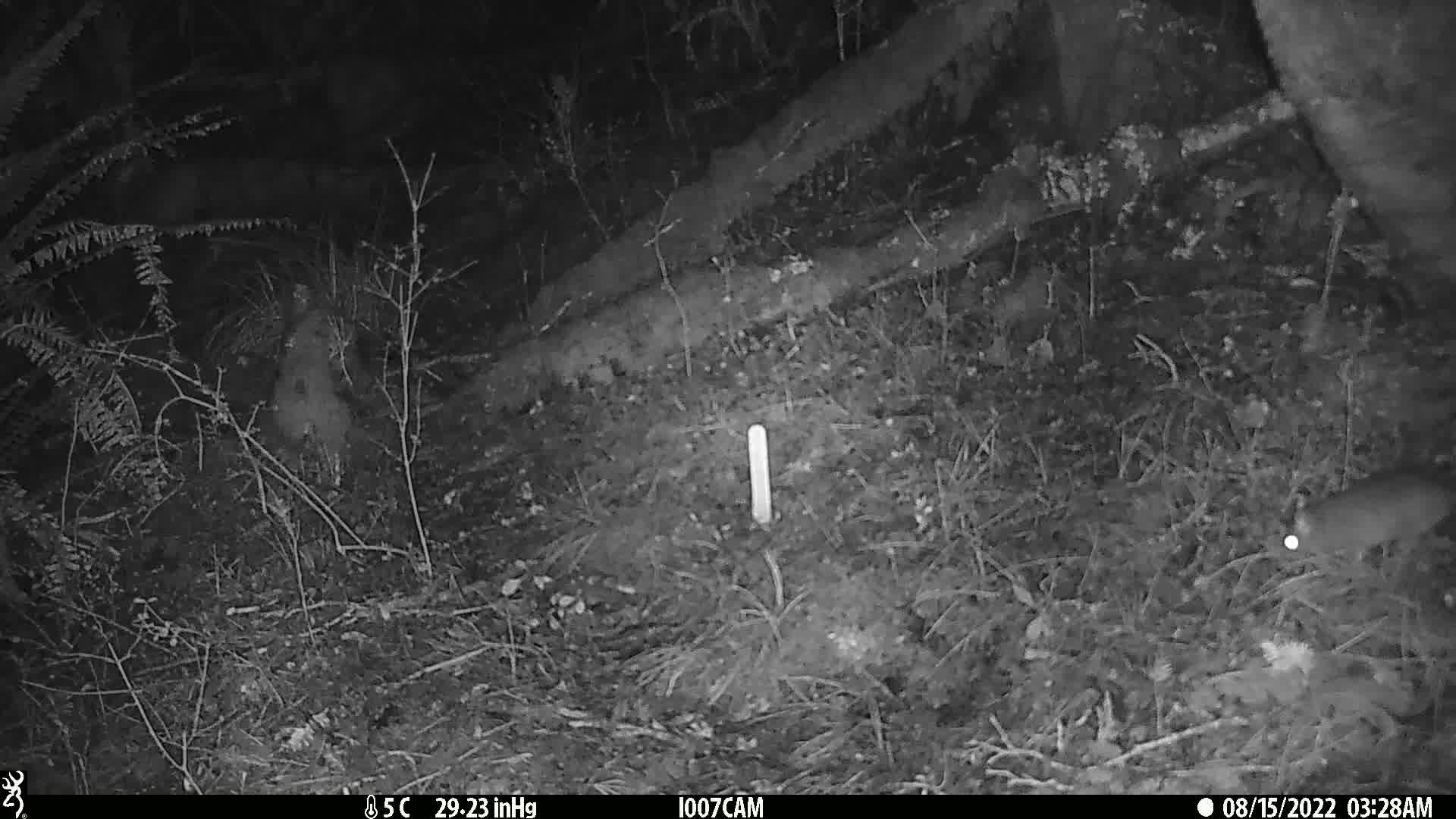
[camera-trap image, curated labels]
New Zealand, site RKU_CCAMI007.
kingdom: Animalia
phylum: Chordata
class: Mammalia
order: Rodentia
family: Muridae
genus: Rattus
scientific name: Rattus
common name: rat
Rat (Rattus).